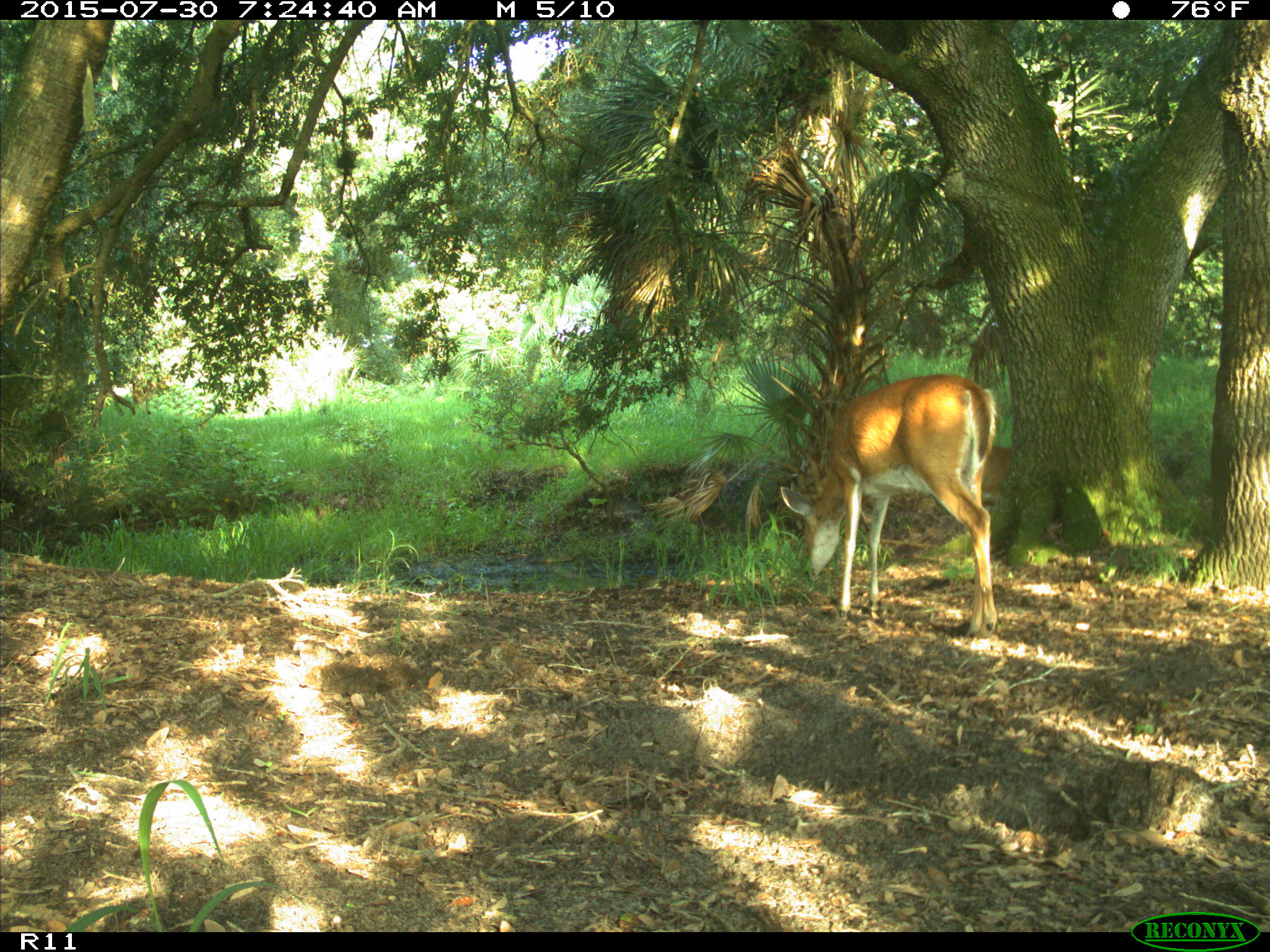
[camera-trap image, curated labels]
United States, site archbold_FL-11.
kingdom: Animalia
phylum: Chordata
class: Mammalia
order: Artiodactyla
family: Cervidae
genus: Odocoileus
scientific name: Odocoileus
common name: deer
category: unidentified deer